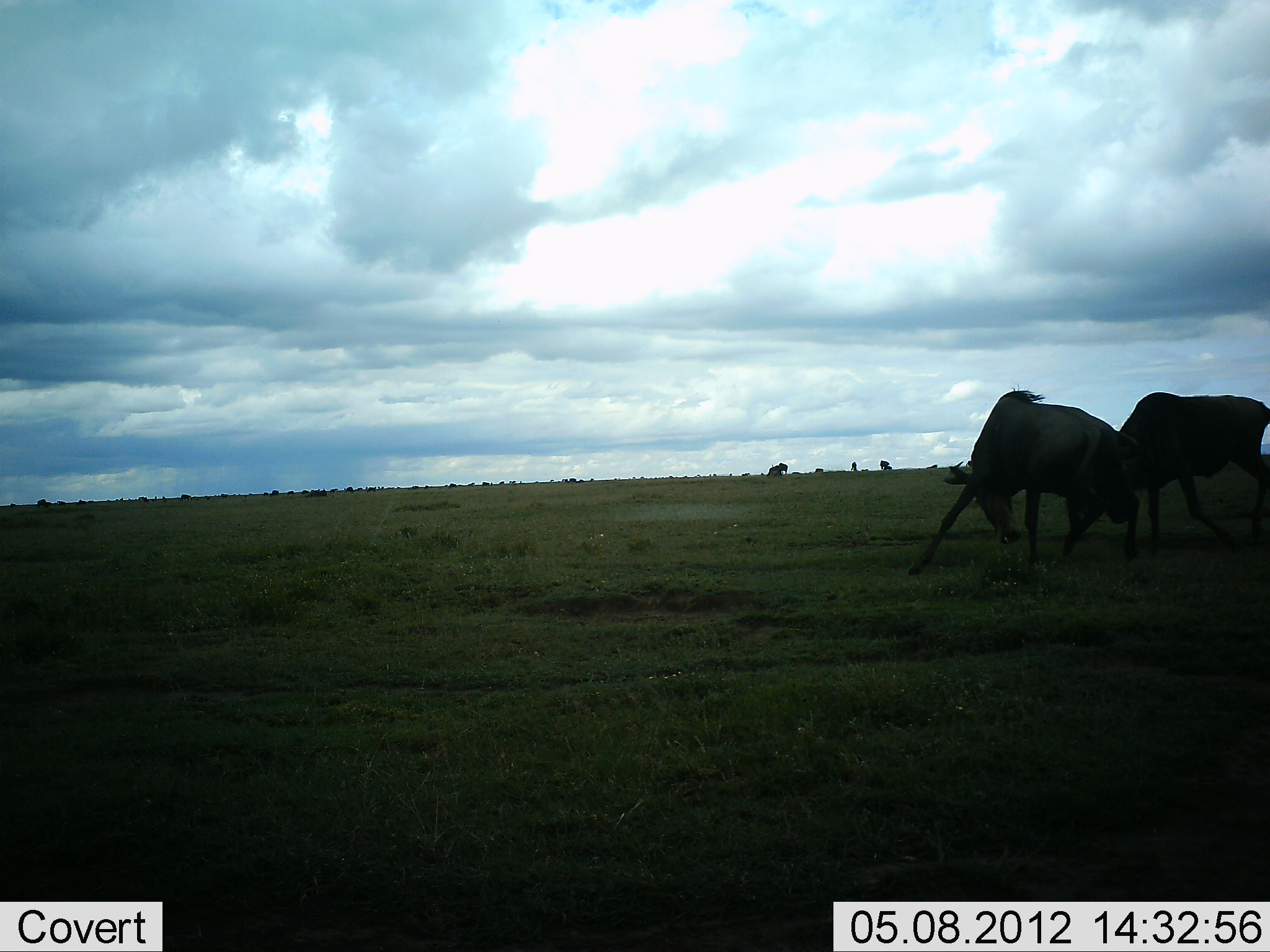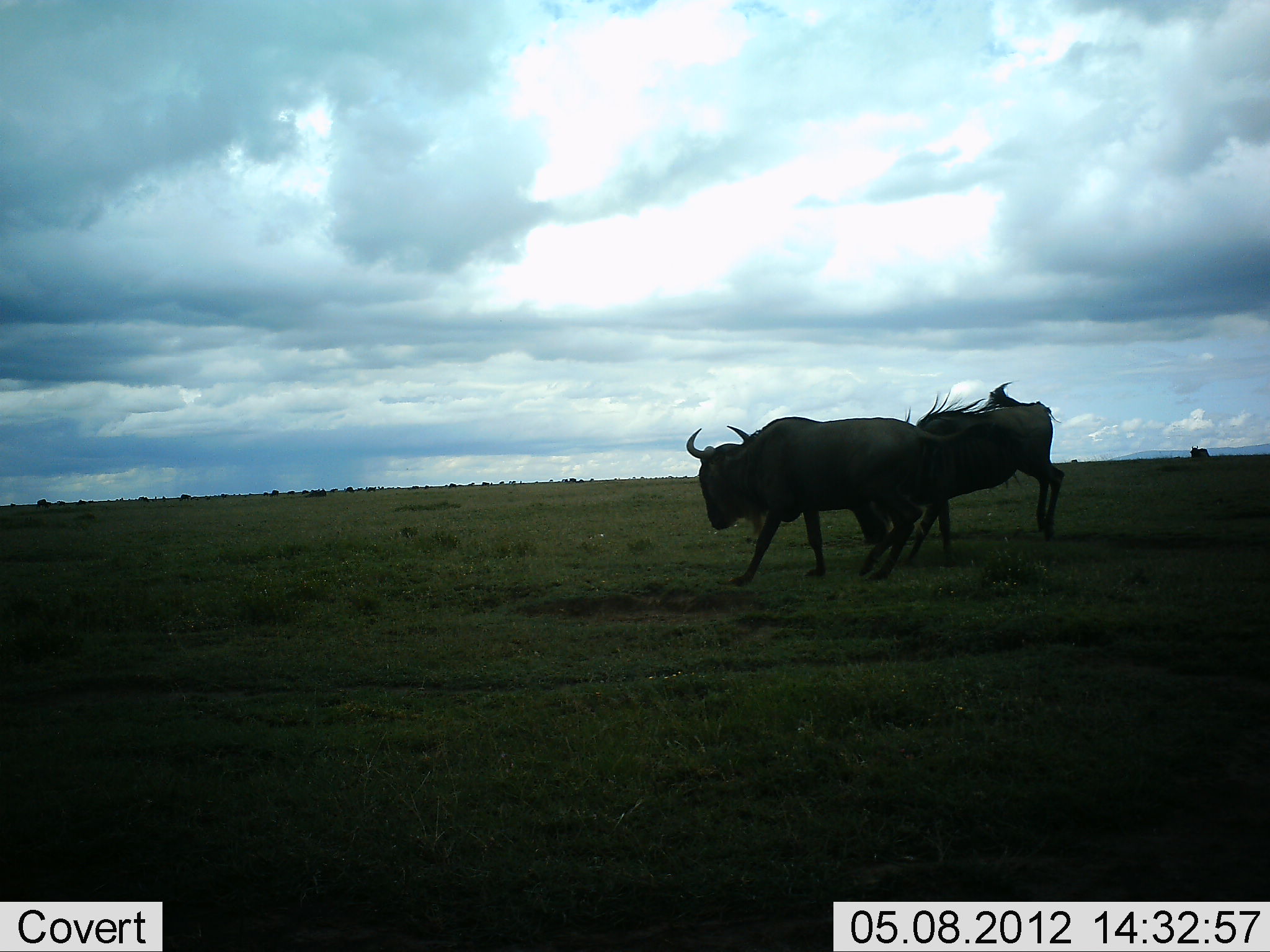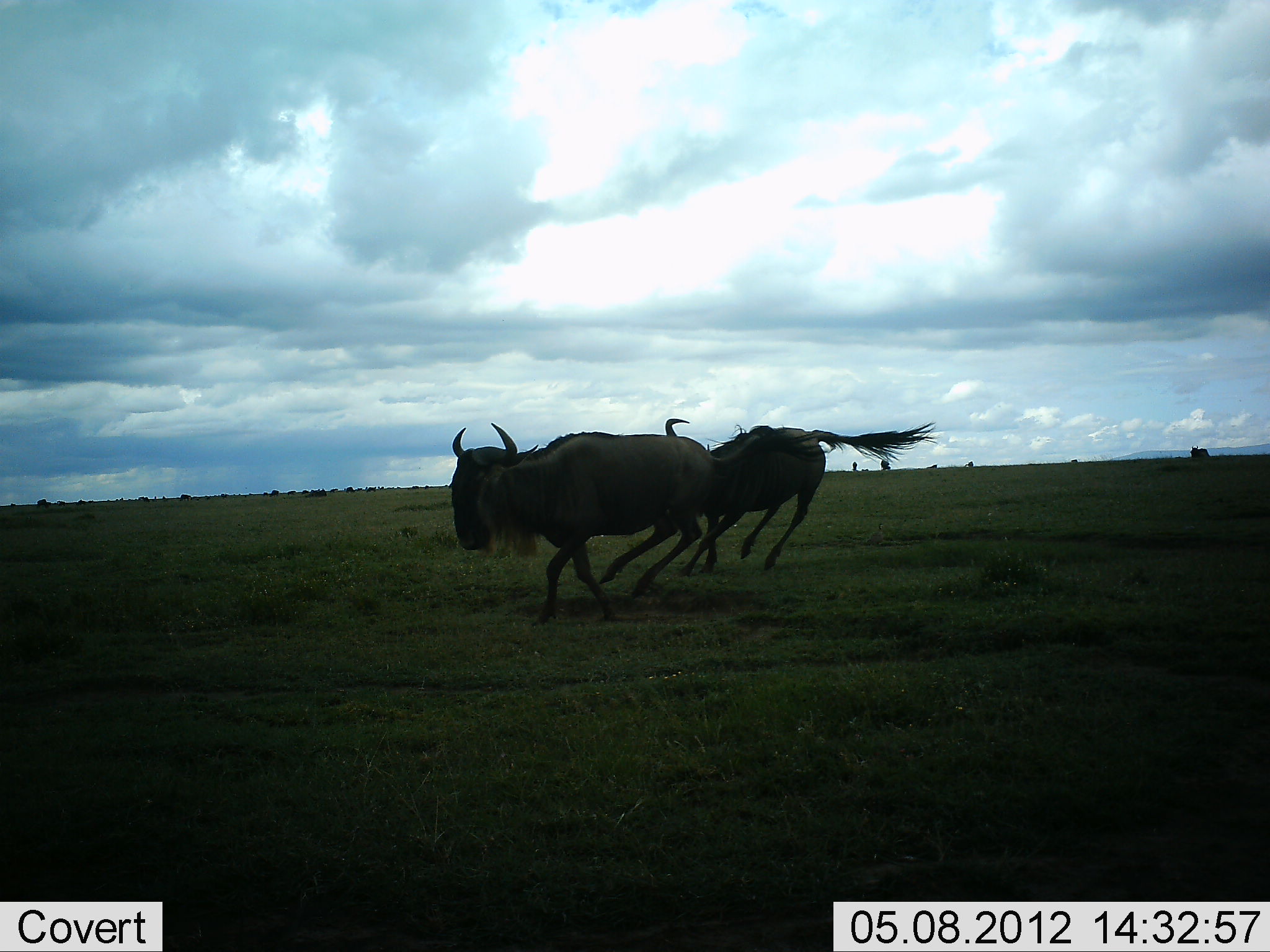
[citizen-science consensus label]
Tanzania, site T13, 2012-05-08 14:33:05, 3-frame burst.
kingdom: Animalia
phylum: Chordata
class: Mammalia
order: Artiodactyla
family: Bovidae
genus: Connochaetes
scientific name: Connochaetes taurinus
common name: blue wildebeest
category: wildebeest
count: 2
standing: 0%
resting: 0%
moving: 80%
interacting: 50%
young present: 0%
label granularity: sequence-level